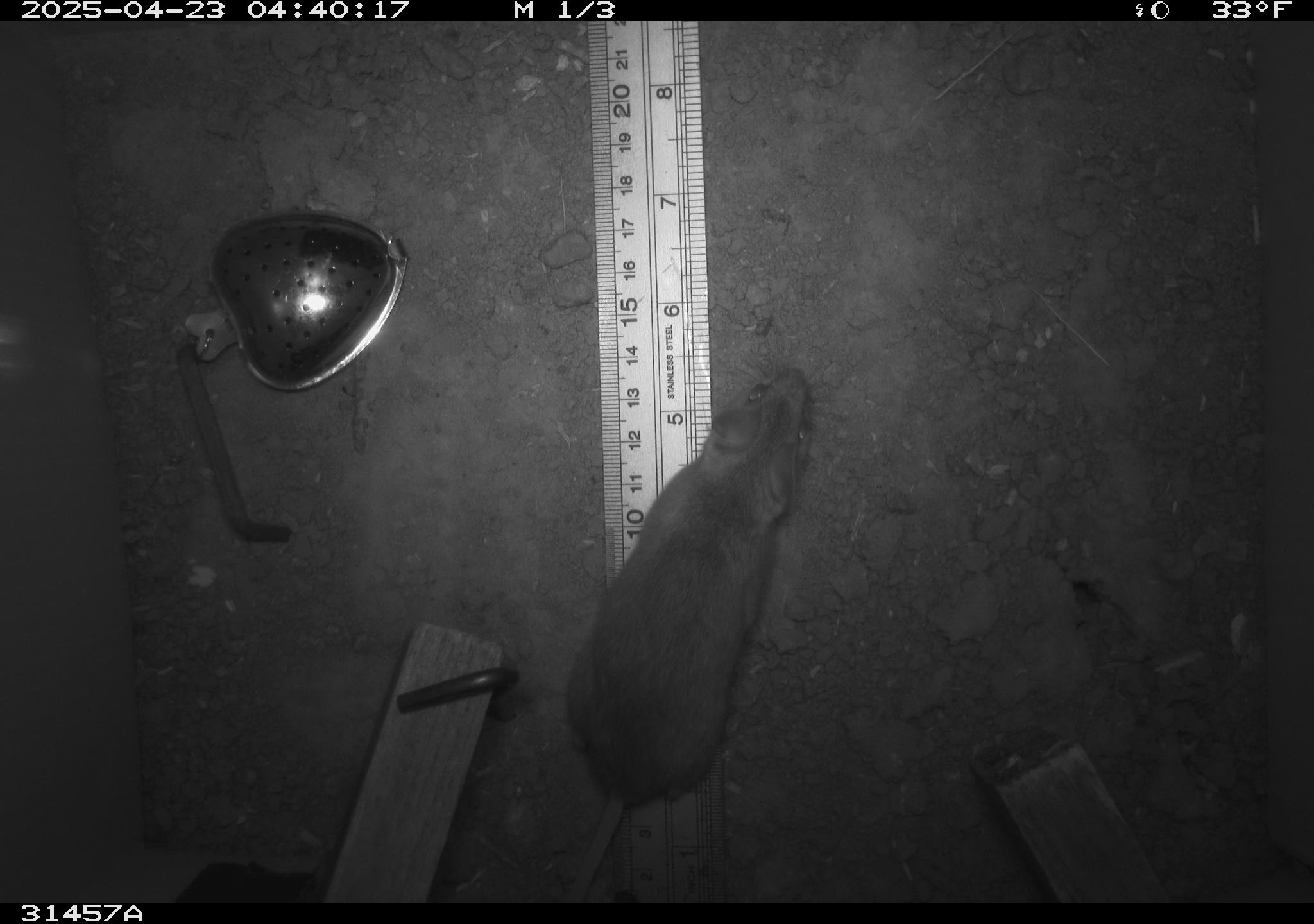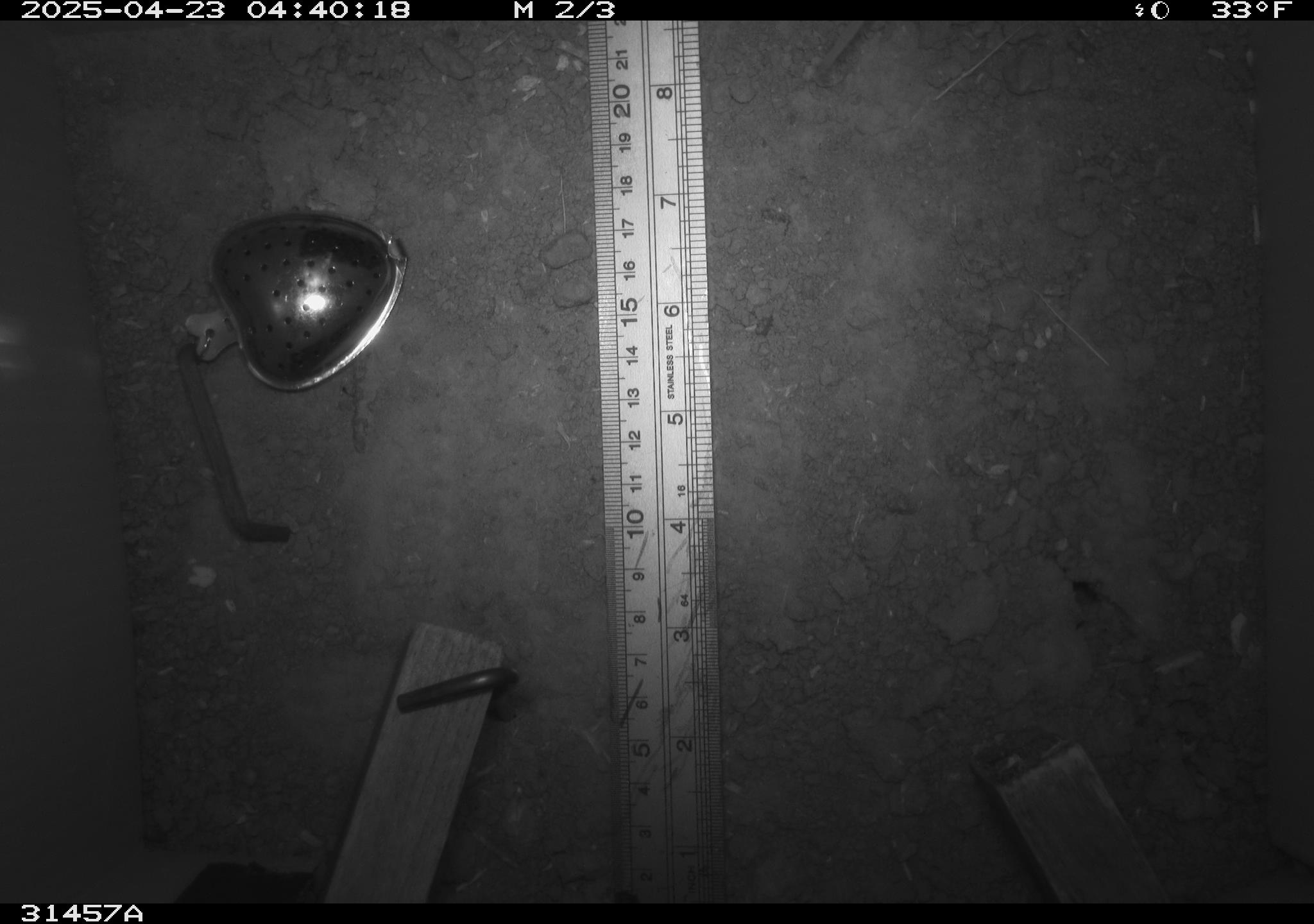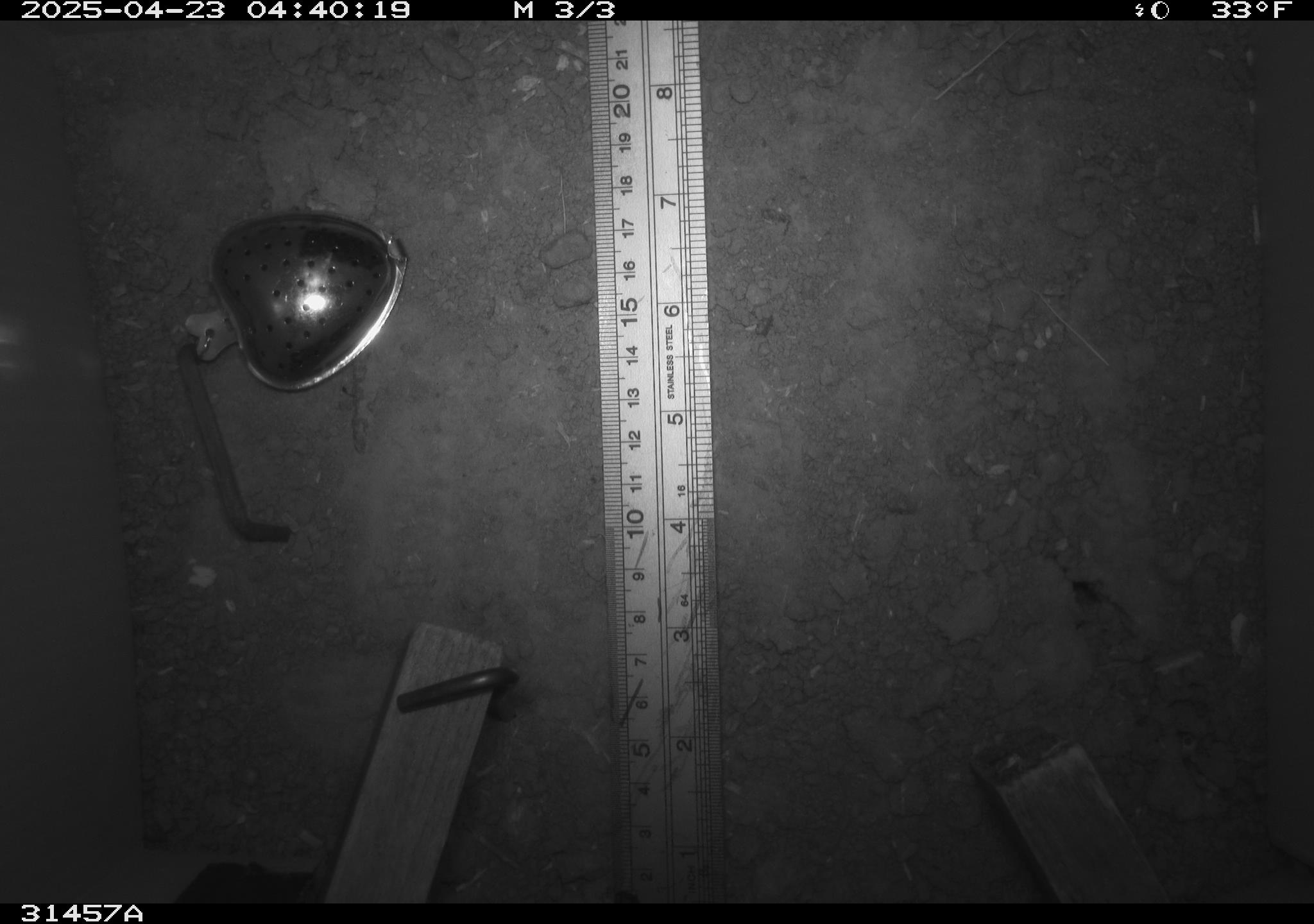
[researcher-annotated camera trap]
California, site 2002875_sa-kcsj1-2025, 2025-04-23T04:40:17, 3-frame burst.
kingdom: Animalia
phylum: Chordata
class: Mammalia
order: Rodentia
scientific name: Rodentia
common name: rodent